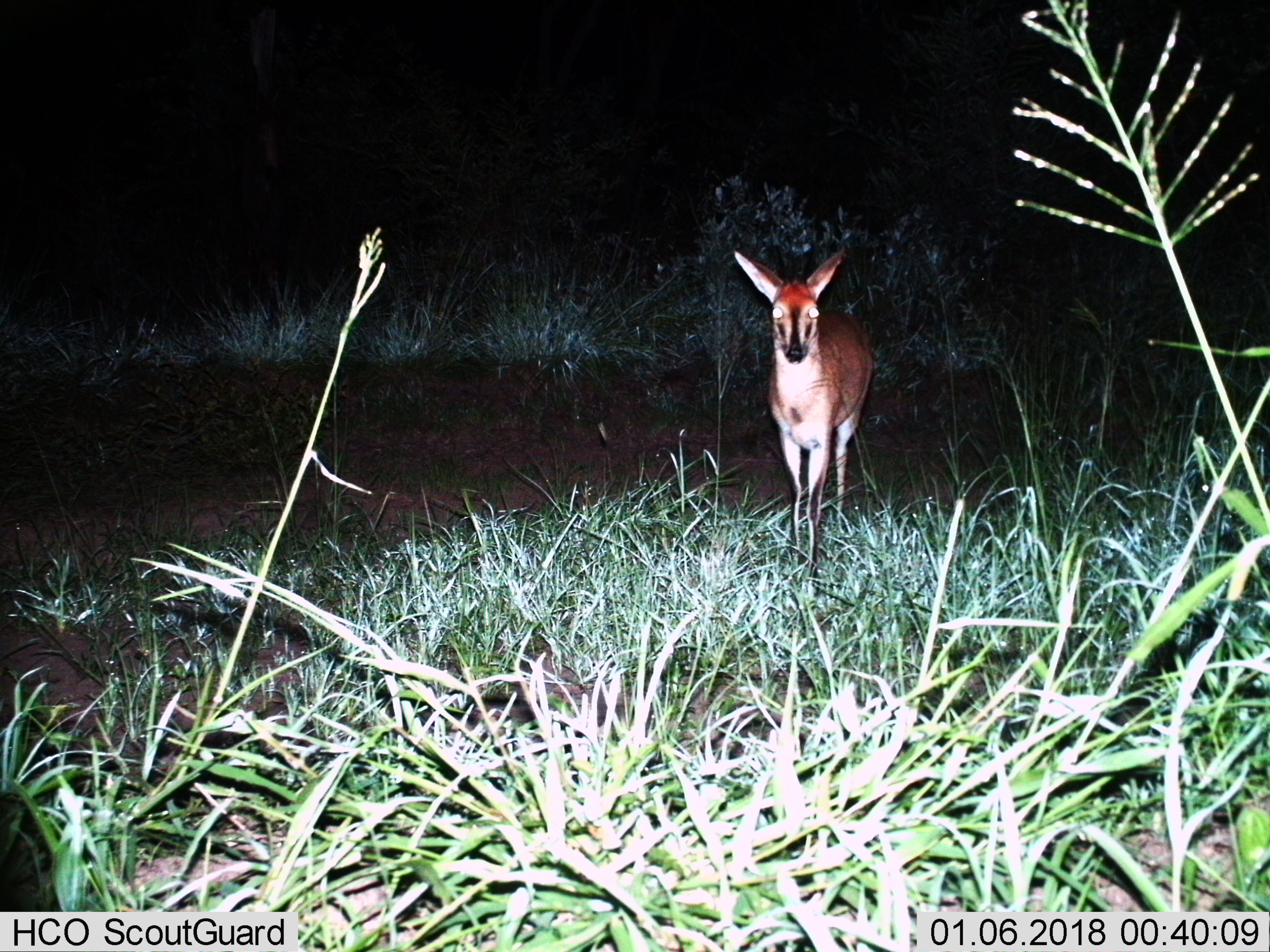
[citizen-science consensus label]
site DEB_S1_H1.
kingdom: Animalia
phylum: Chordata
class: Mammalia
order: Artiodactyla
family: Bovidae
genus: Sylvicapra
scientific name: Sylvicapra grimmia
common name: common duiker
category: duikercommongrey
Duikercommongrey (common duiker) (Sylvicapra grimmia), count 1. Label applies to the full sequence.